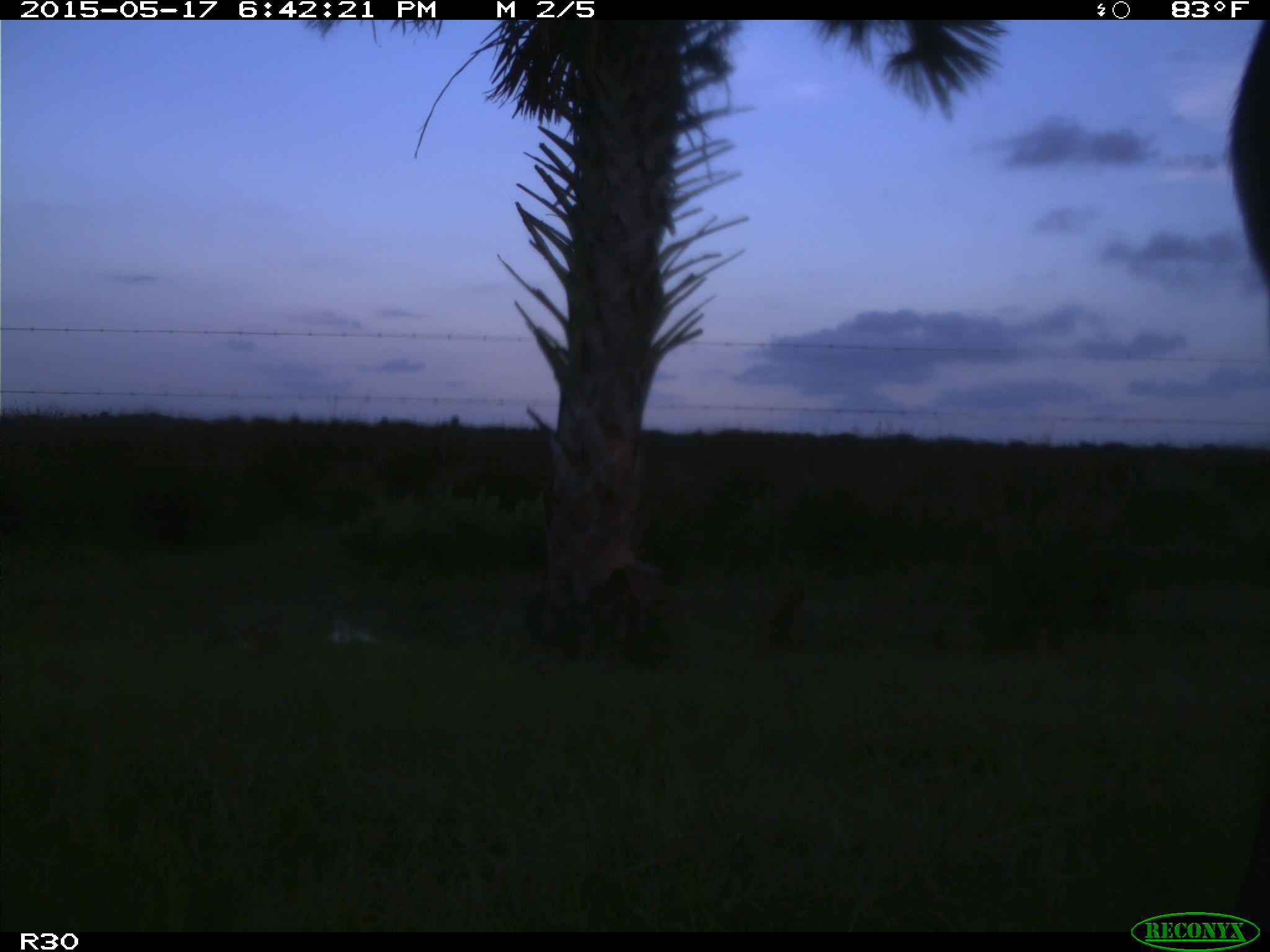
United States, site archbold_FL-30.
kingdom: Animalia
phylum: Chordata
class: Mammalia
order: Artiodactyla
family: Bovidae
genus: Bos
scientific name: Bos taurus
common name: domestic cow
Bos taurus (domestic cow).